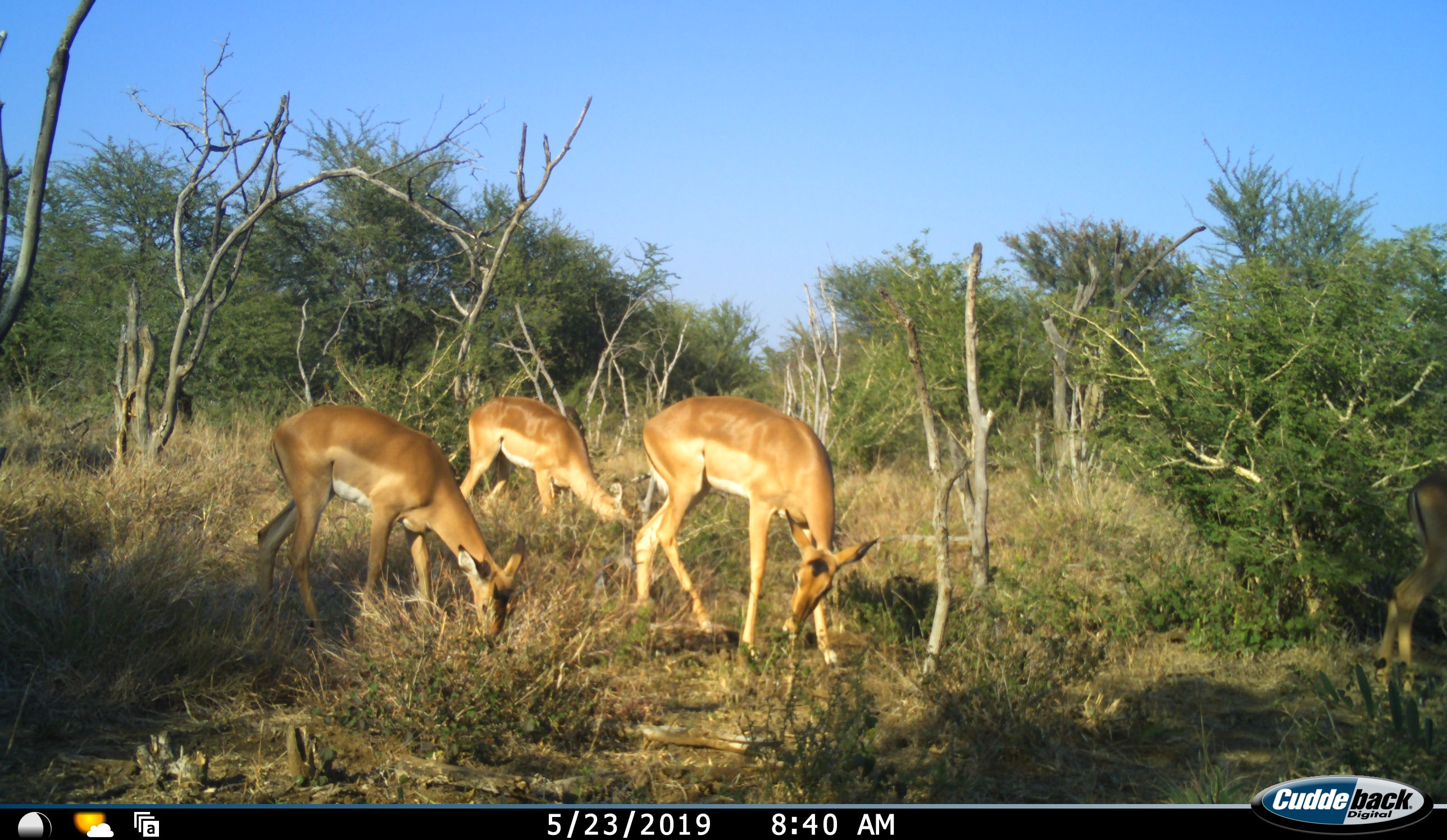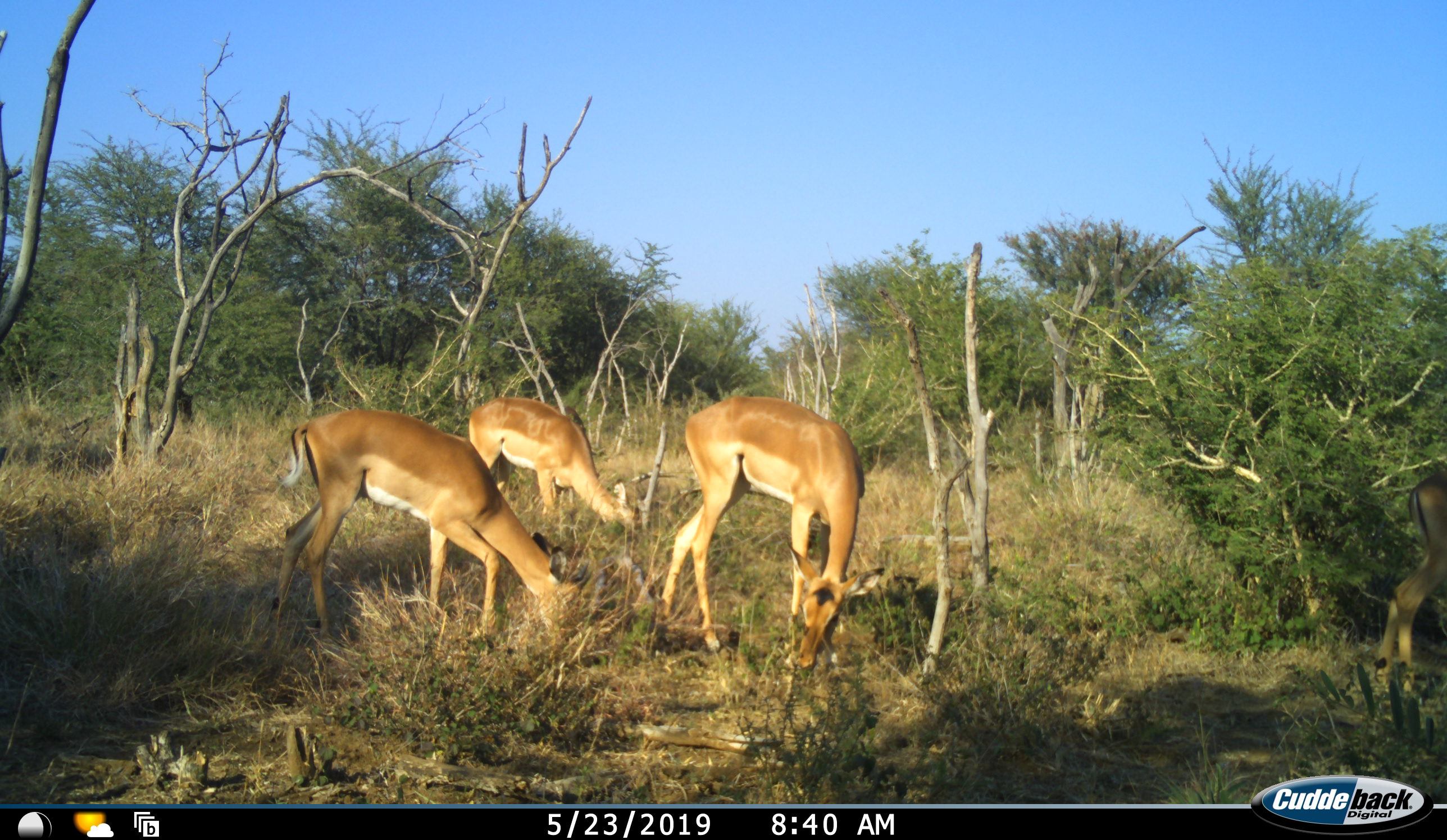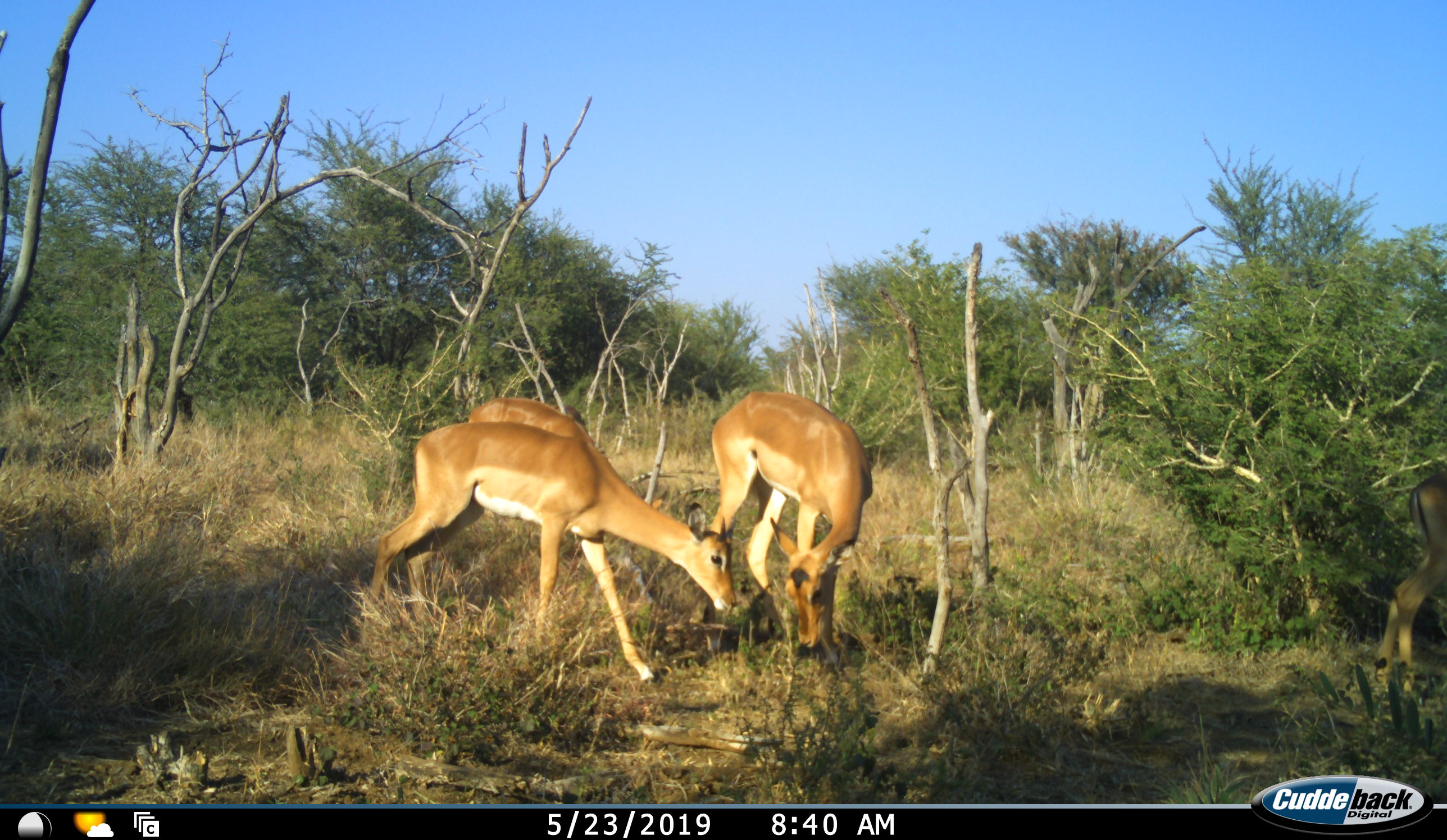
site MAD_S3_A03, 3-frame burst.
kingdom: Animalia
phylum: Chordata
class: Mammalia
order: Artiodactyla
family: Bovidae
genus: Aepyceros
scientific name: Aepyceros melampus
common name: impala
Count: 3.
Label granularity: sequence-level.